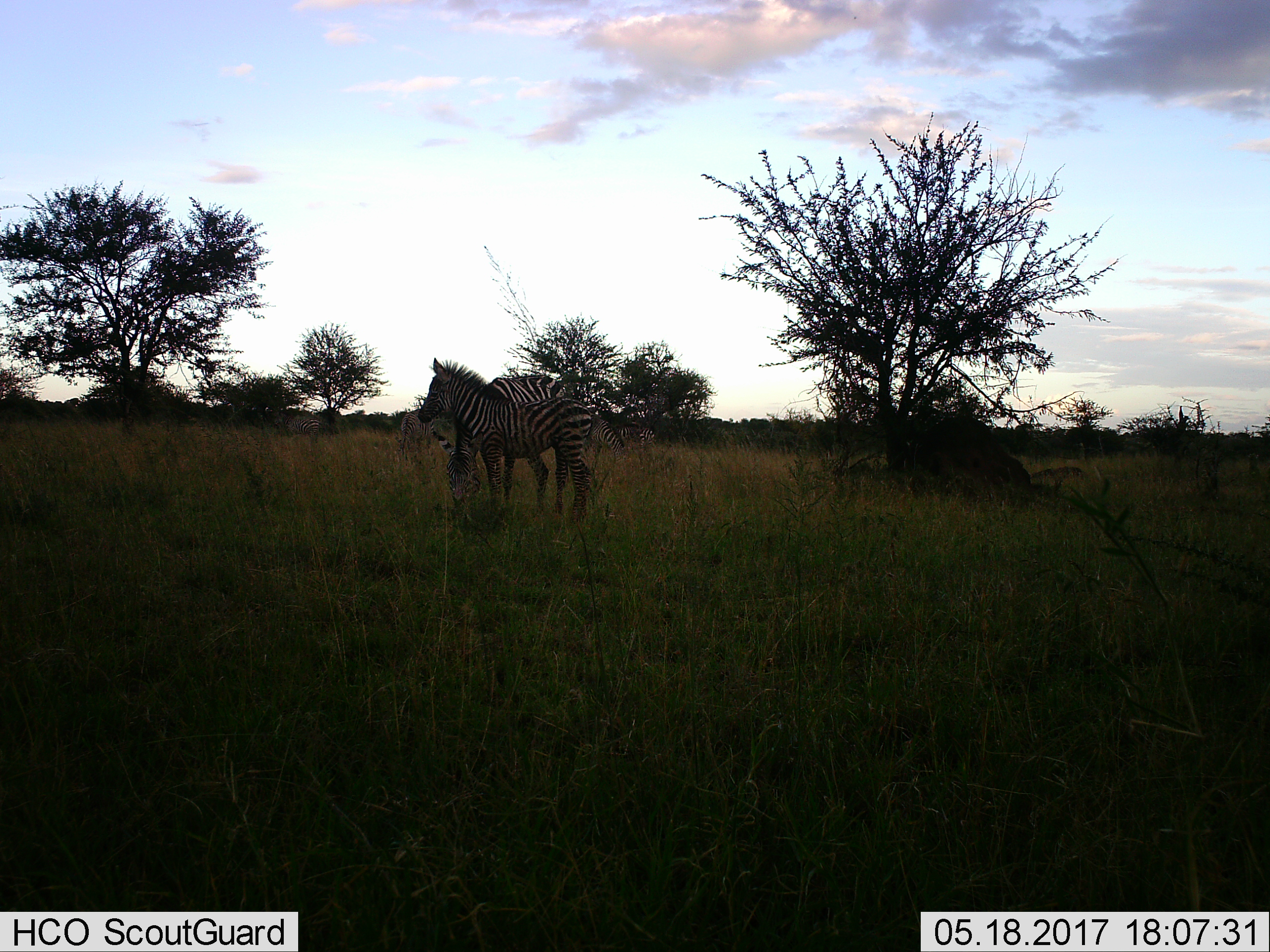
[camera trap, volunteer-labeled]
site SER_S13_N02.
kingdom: Animalia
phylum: Chordata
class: Mammalia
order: Perissodactyla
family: Equidae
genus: Equus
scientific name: Equus quagga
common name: plains zebra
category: zebraplains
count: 5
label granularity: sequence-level